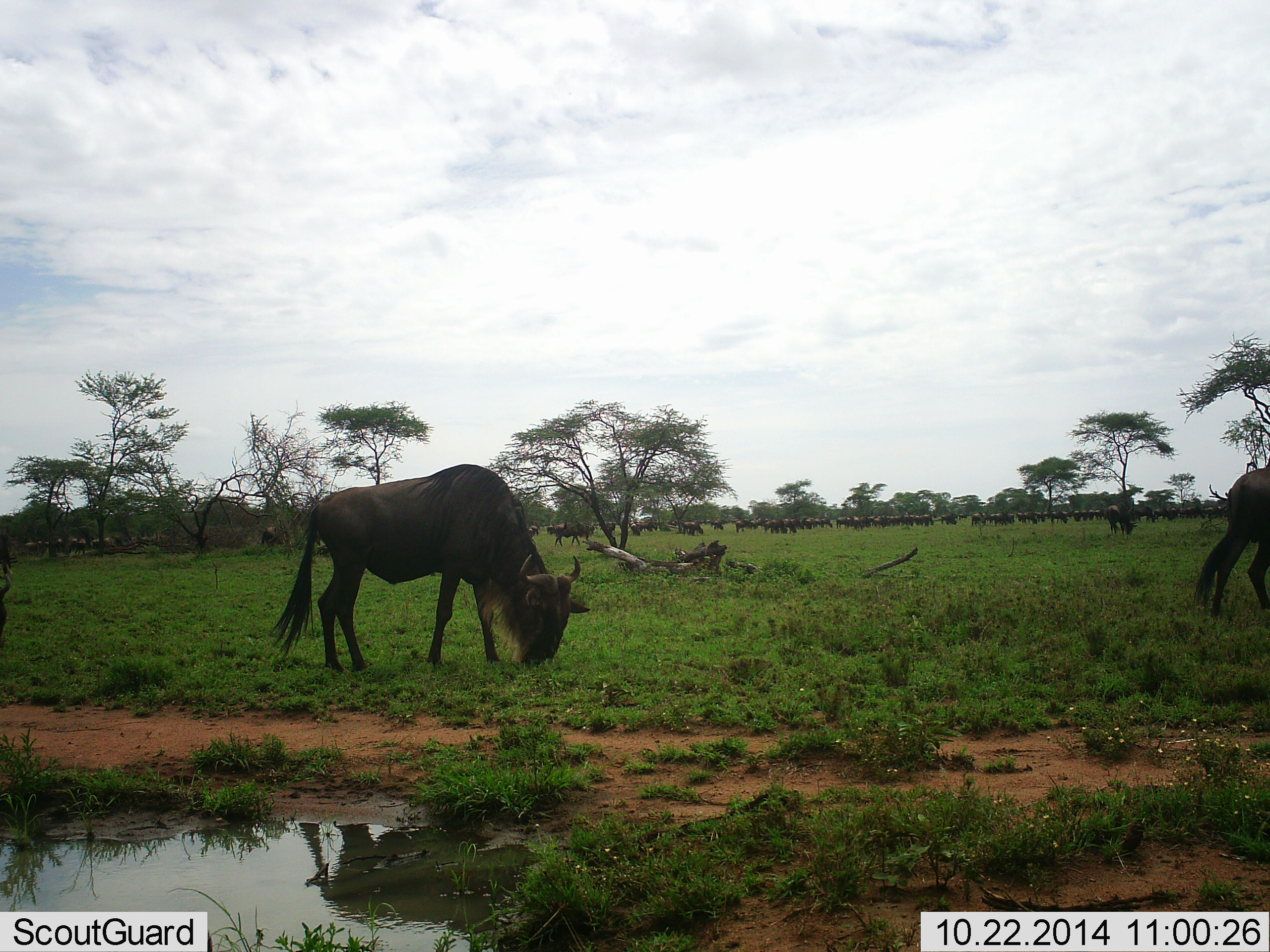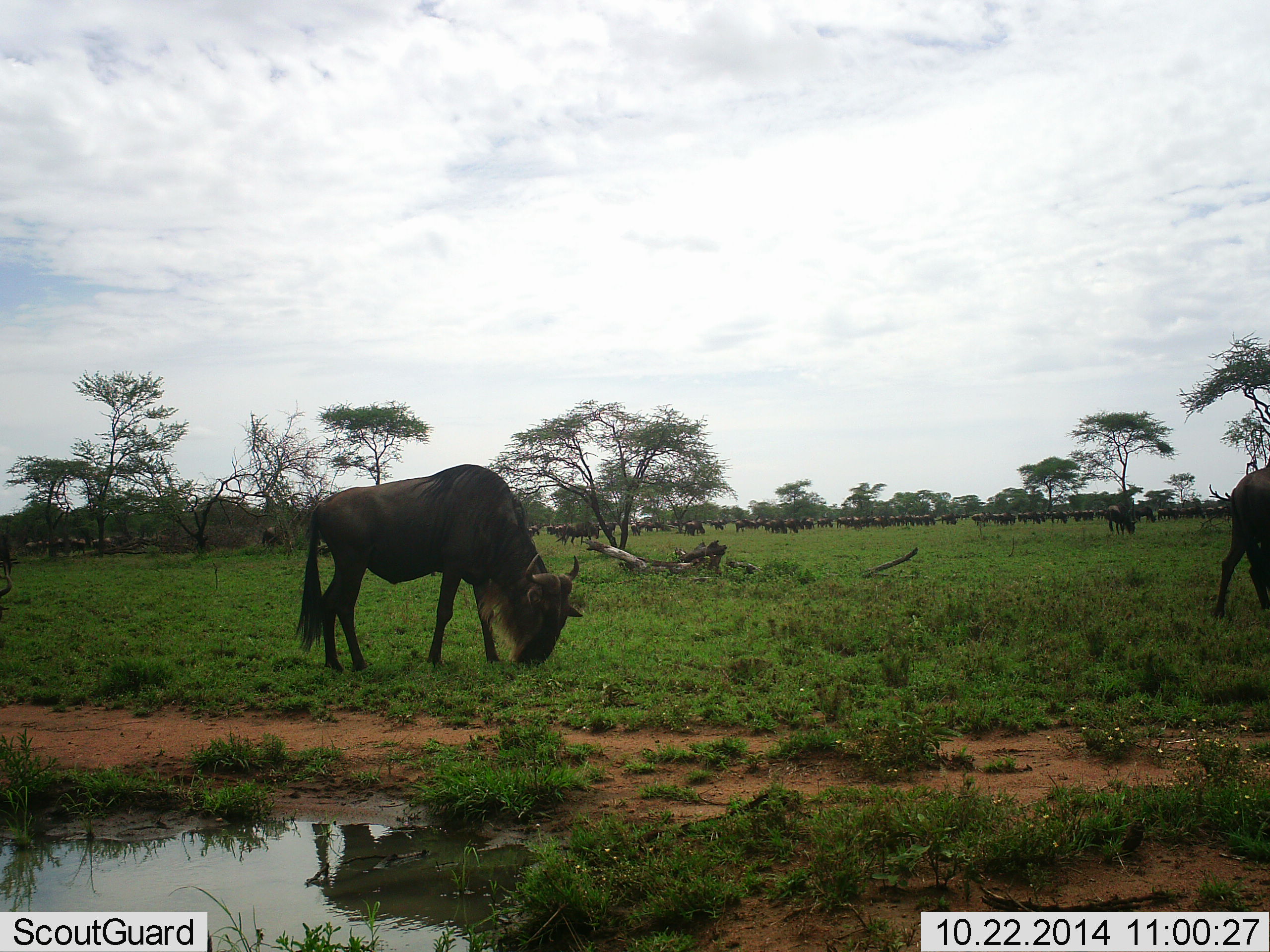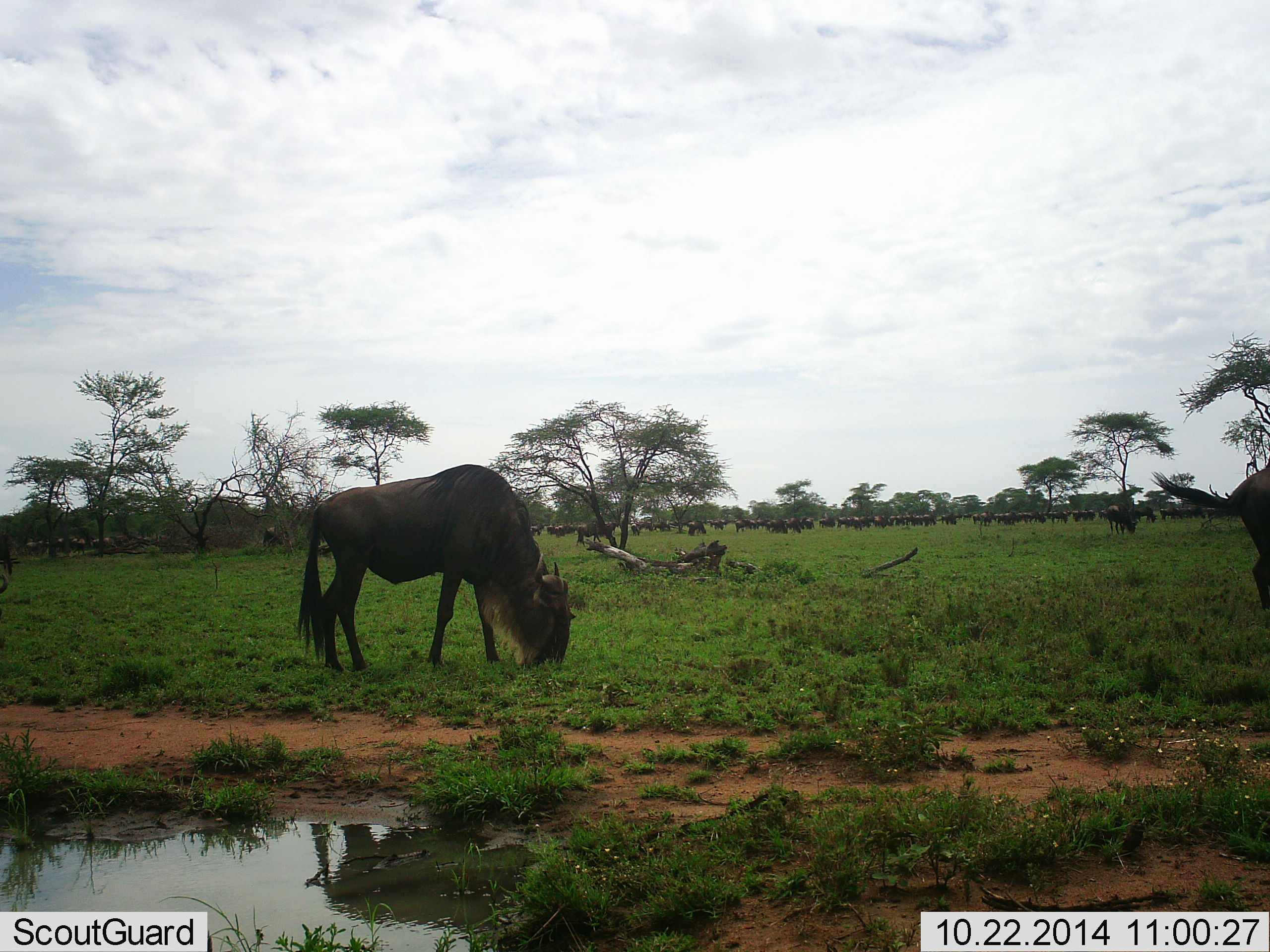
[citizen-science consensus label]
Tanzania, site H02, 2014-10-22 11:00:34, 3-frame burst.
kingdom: Animalia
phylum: Chordata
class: Mammalia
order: Artiodactyla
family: Bovidae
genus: Connochaetes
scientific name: Connochaetes taurinus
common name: blue wildebeest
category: wildebeest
Wildebeest (blue wildebeest) (Connochaetes taurinus), count 51+. Behavior (volunteer vote fractions): standing 30%, resting 10%, moving 50%, interacting 0%. Young present (vote fraction): 0%. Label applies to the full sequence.